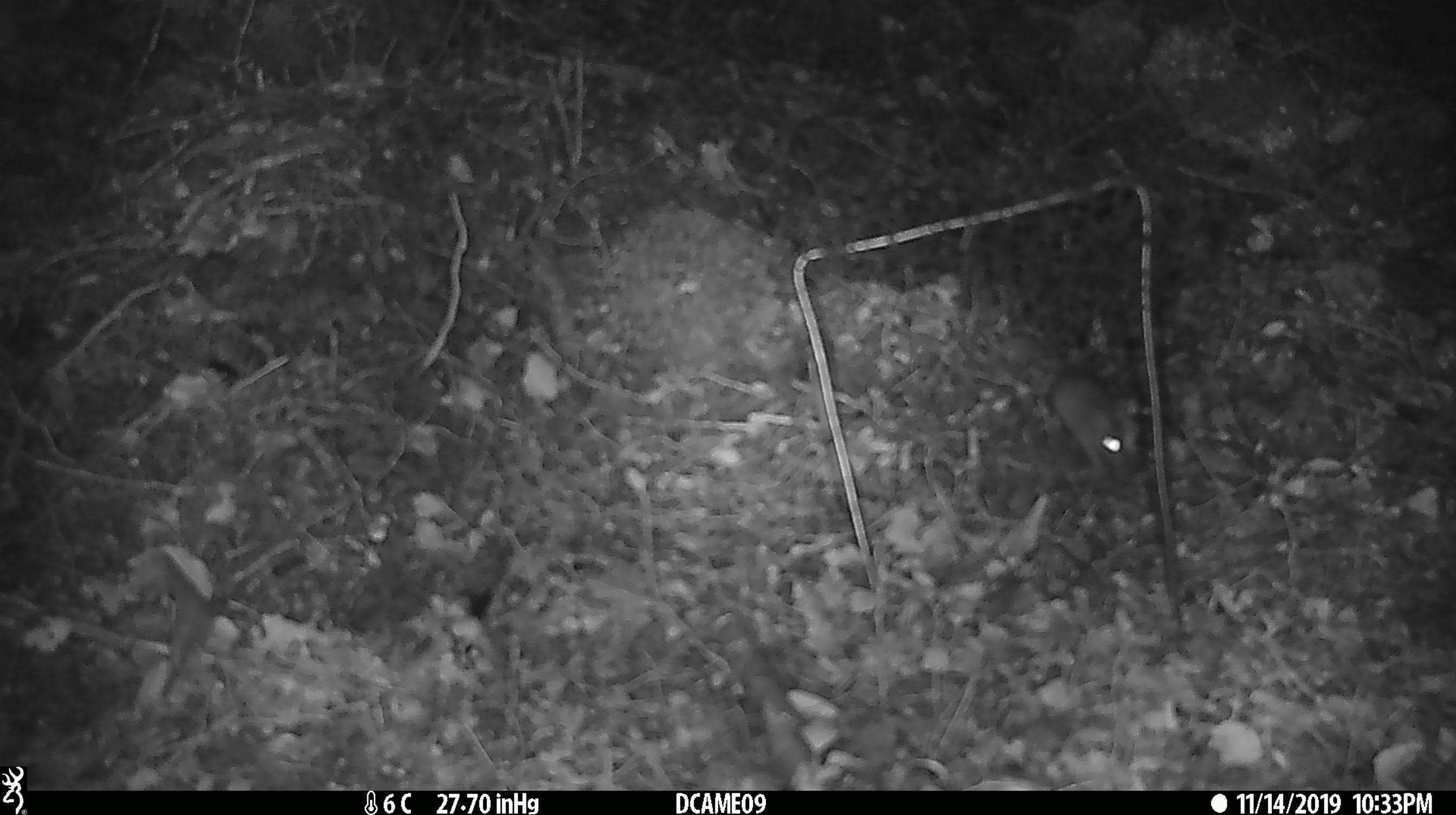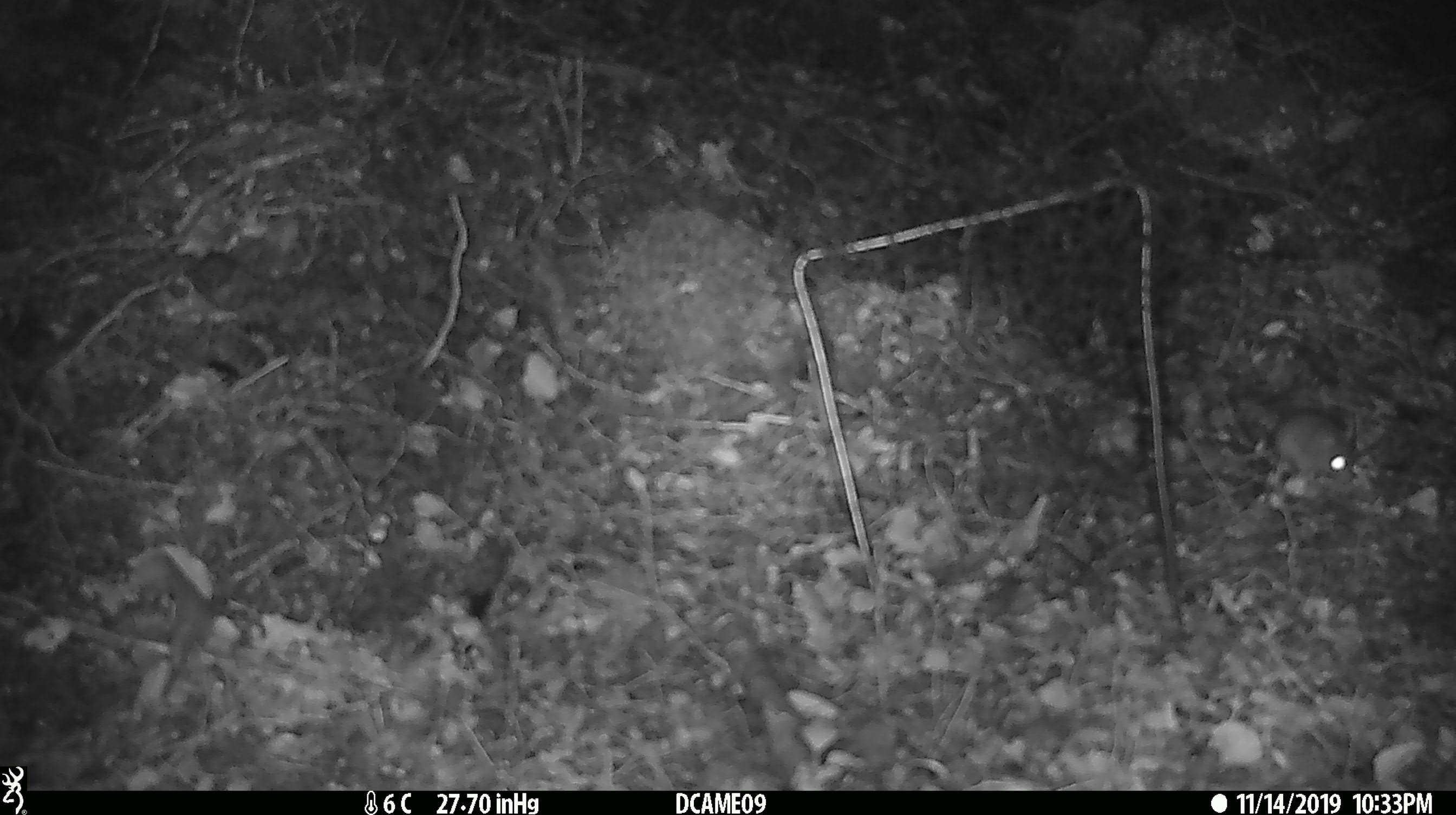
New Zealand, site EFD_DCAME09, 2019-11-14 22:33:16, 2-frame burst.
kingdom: Animalia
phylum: Chordata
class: Mammalia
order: Rodentia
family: Muridae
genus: Mus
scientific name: Mus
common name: mouse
Mouse (Mus).